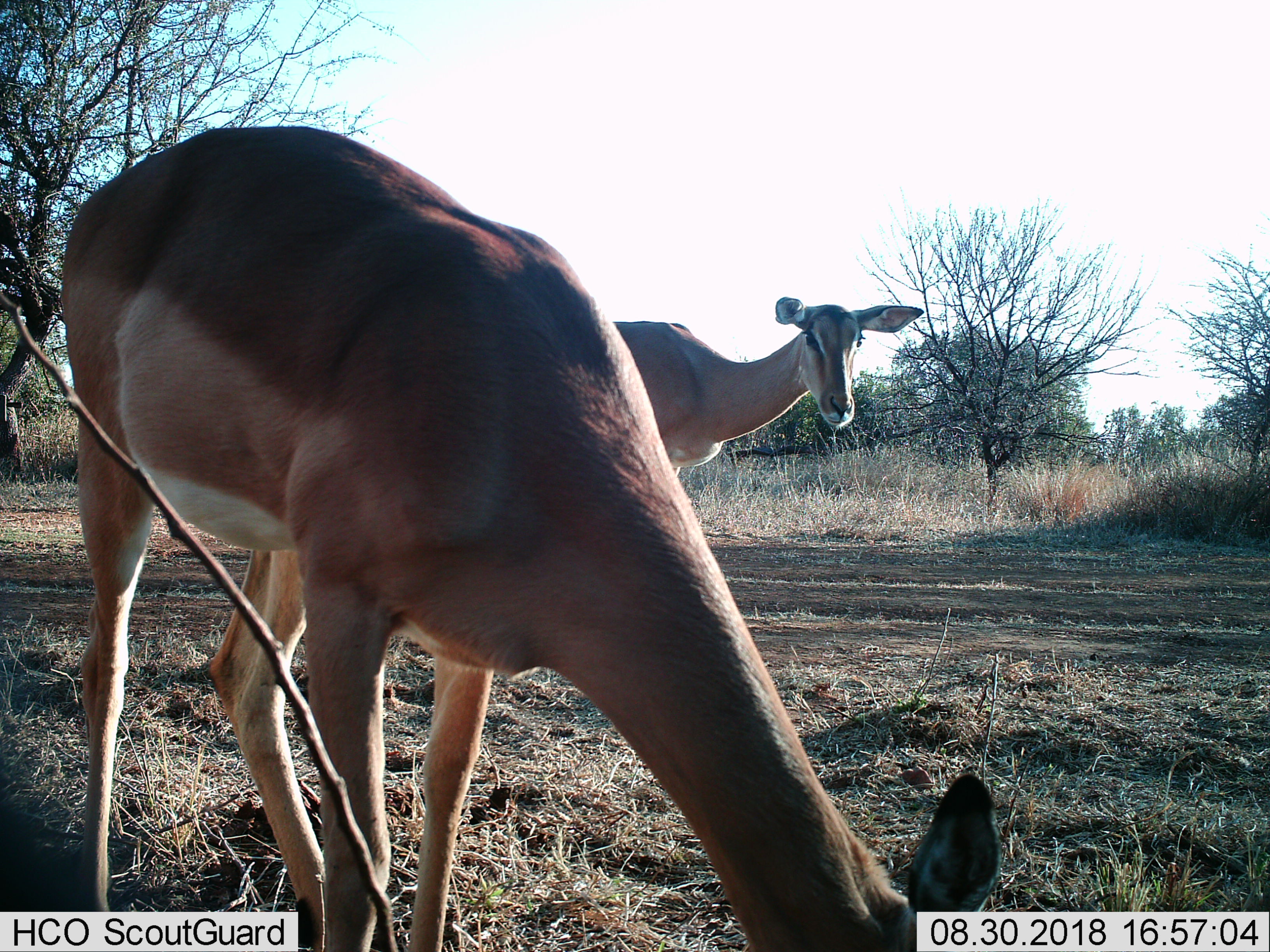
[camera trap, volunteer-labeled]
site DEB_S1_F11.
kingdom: Animalia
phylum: Chordata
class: Mammalia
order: Artiodactyla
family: Bovidae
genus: Aepyceros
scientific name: Aepyceros melampus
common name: impala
Impala (Aepyceros melampus), count 2. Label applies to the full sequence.